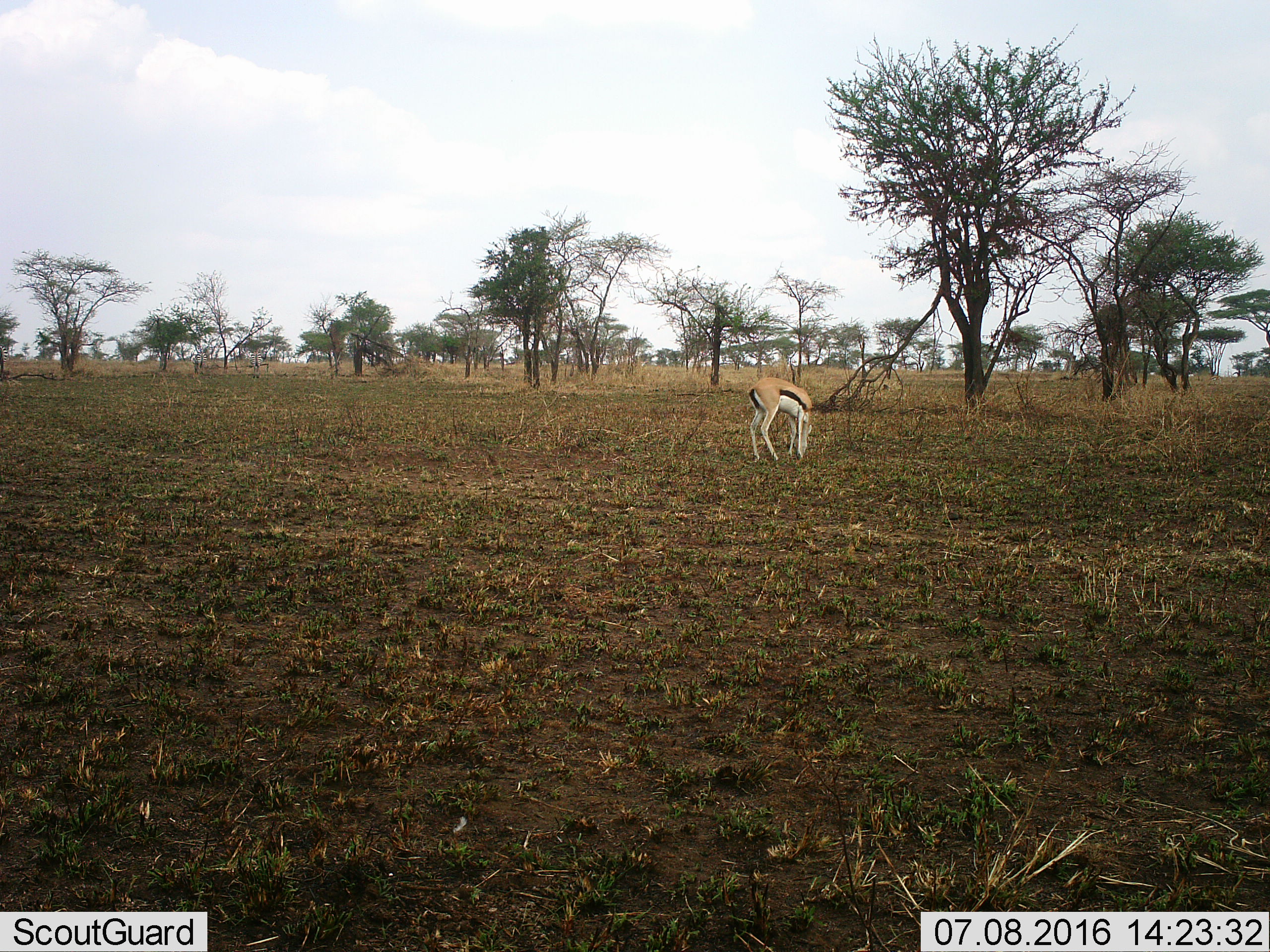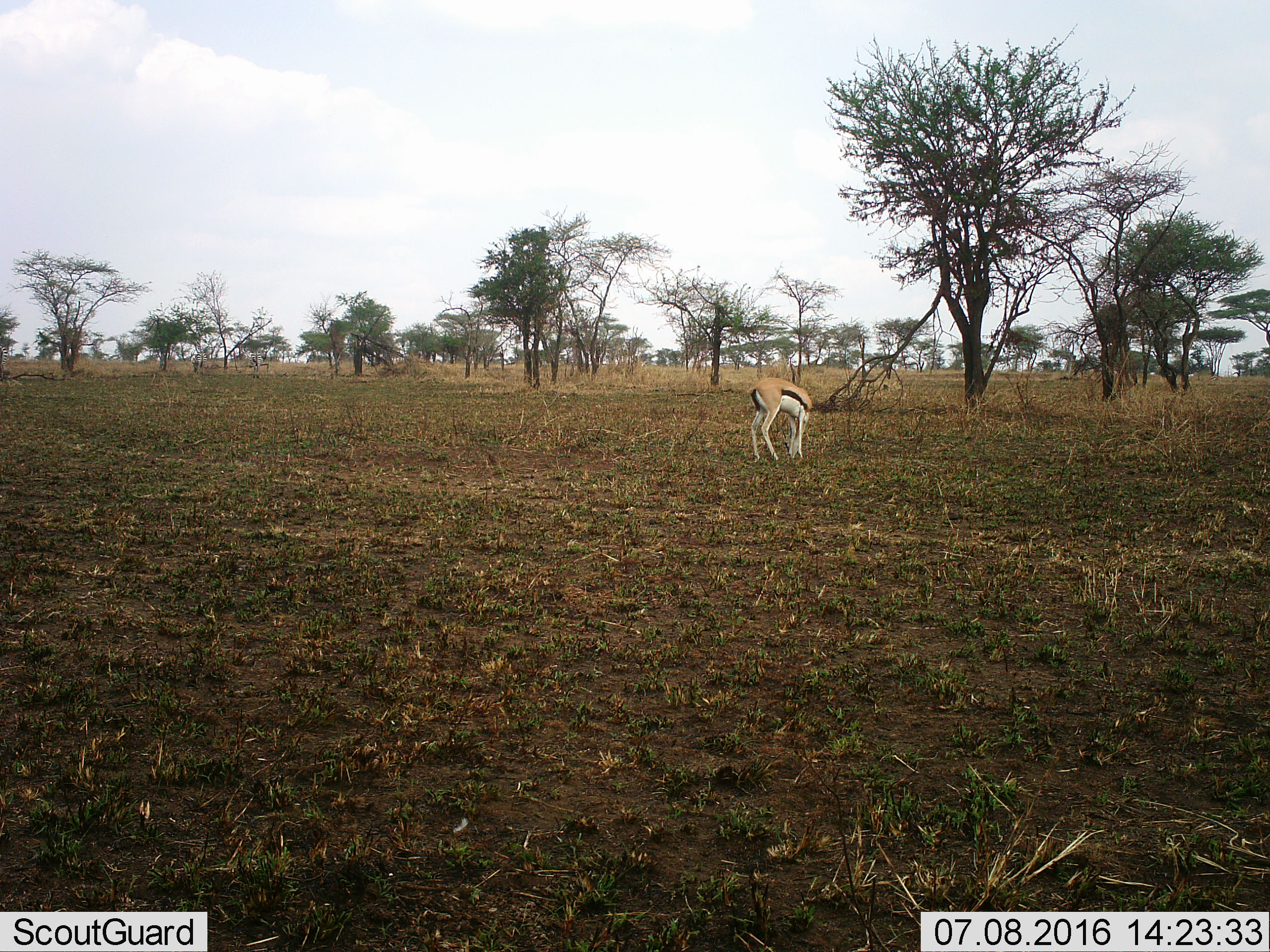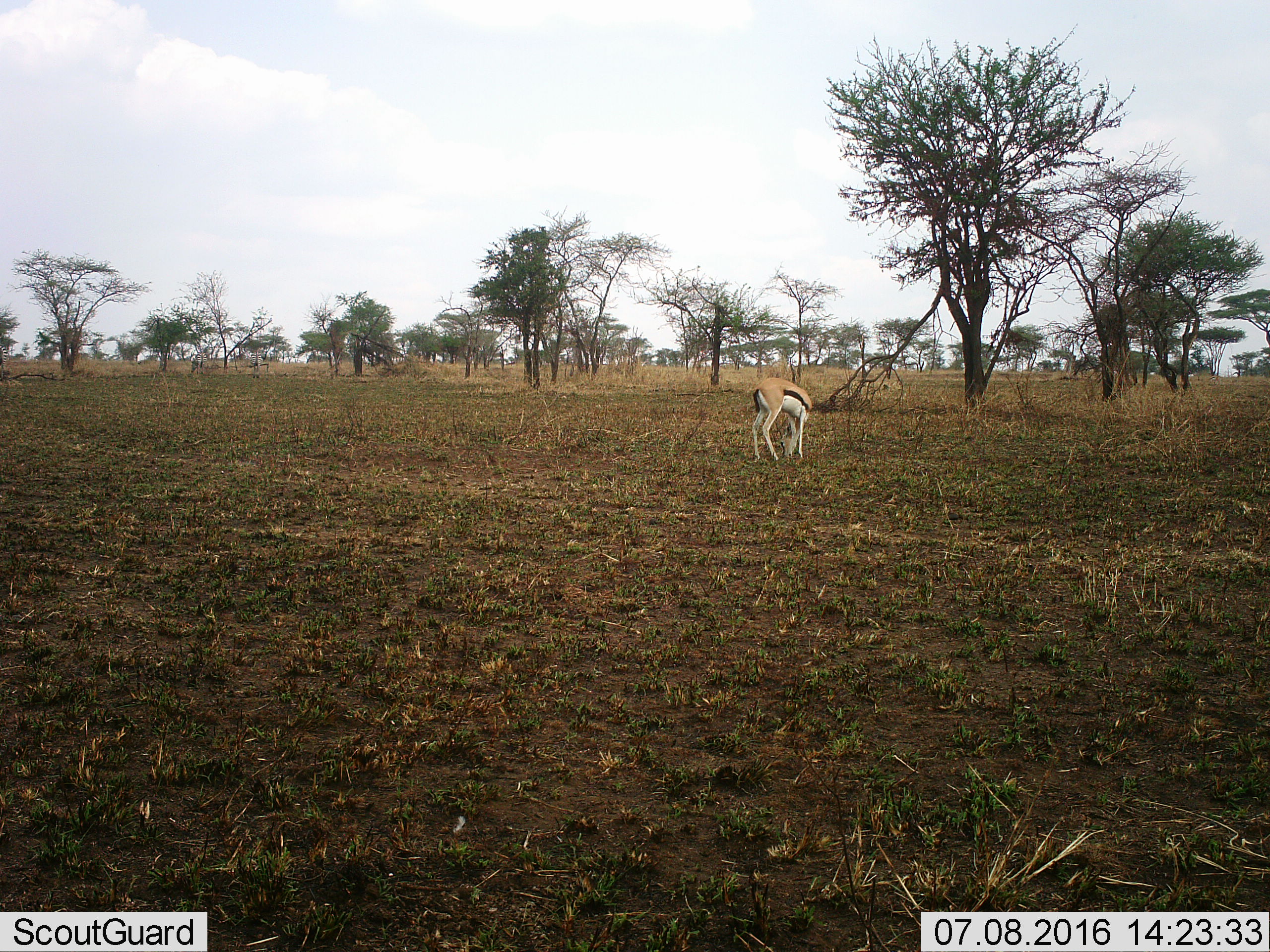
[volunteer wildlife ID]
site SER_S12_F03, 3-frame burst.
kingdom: Animalia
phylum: Chordata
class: Mammalia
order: Artiodactyla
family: Bovidae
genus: Eudorcas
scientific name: Eudorcas thomsonii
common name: thomson's gazelle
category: gazellethomsons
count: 1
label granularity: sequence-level